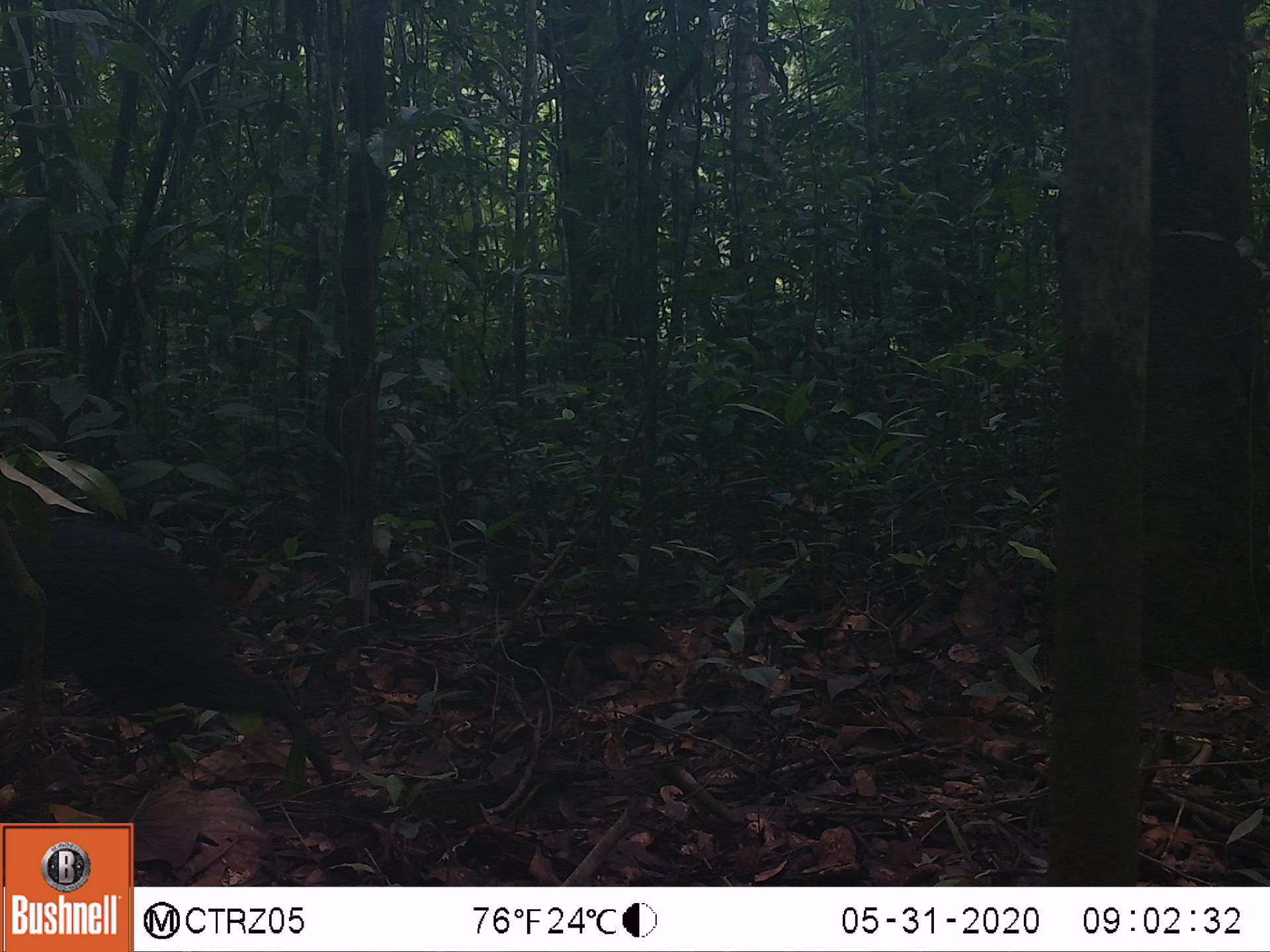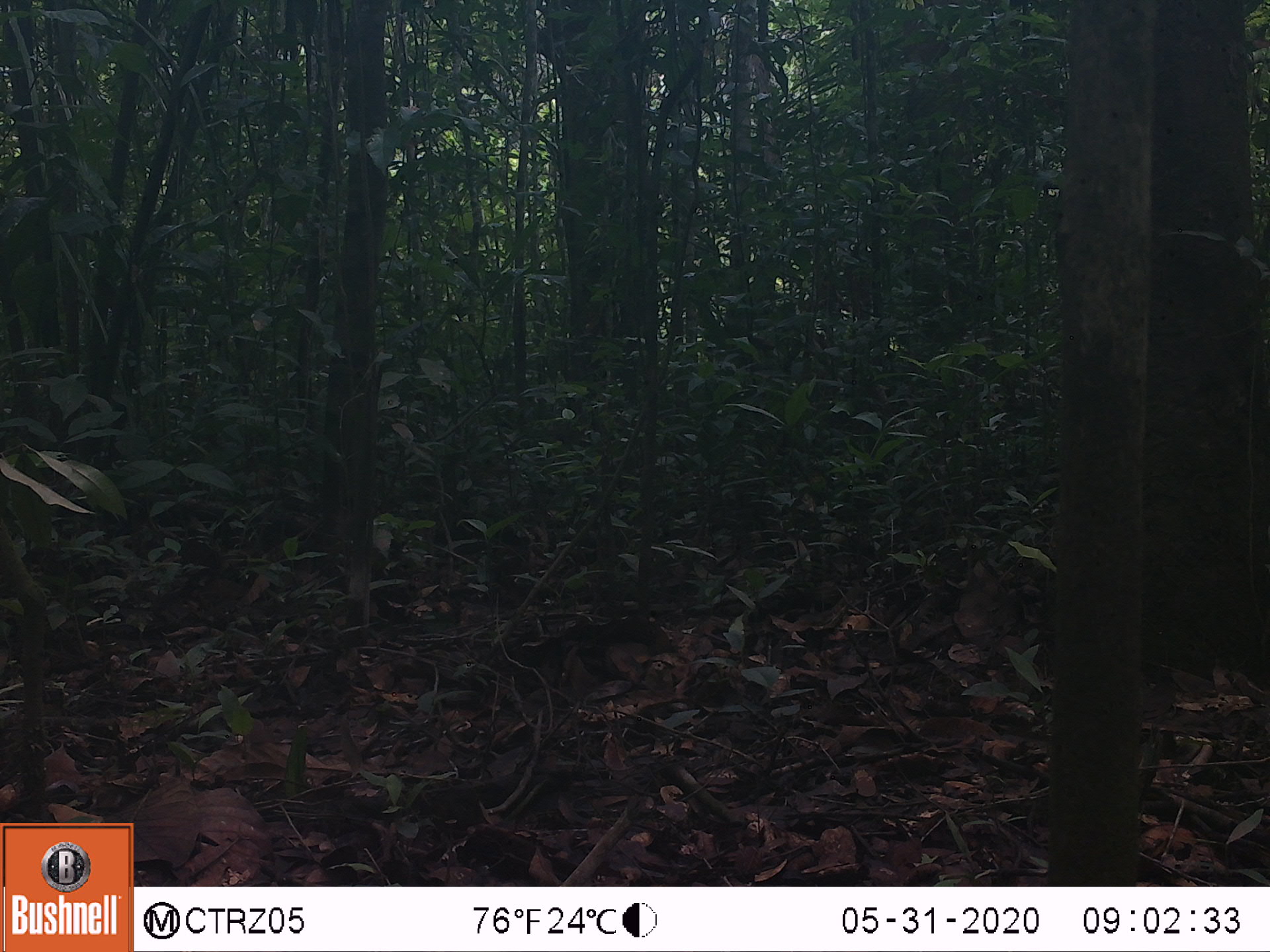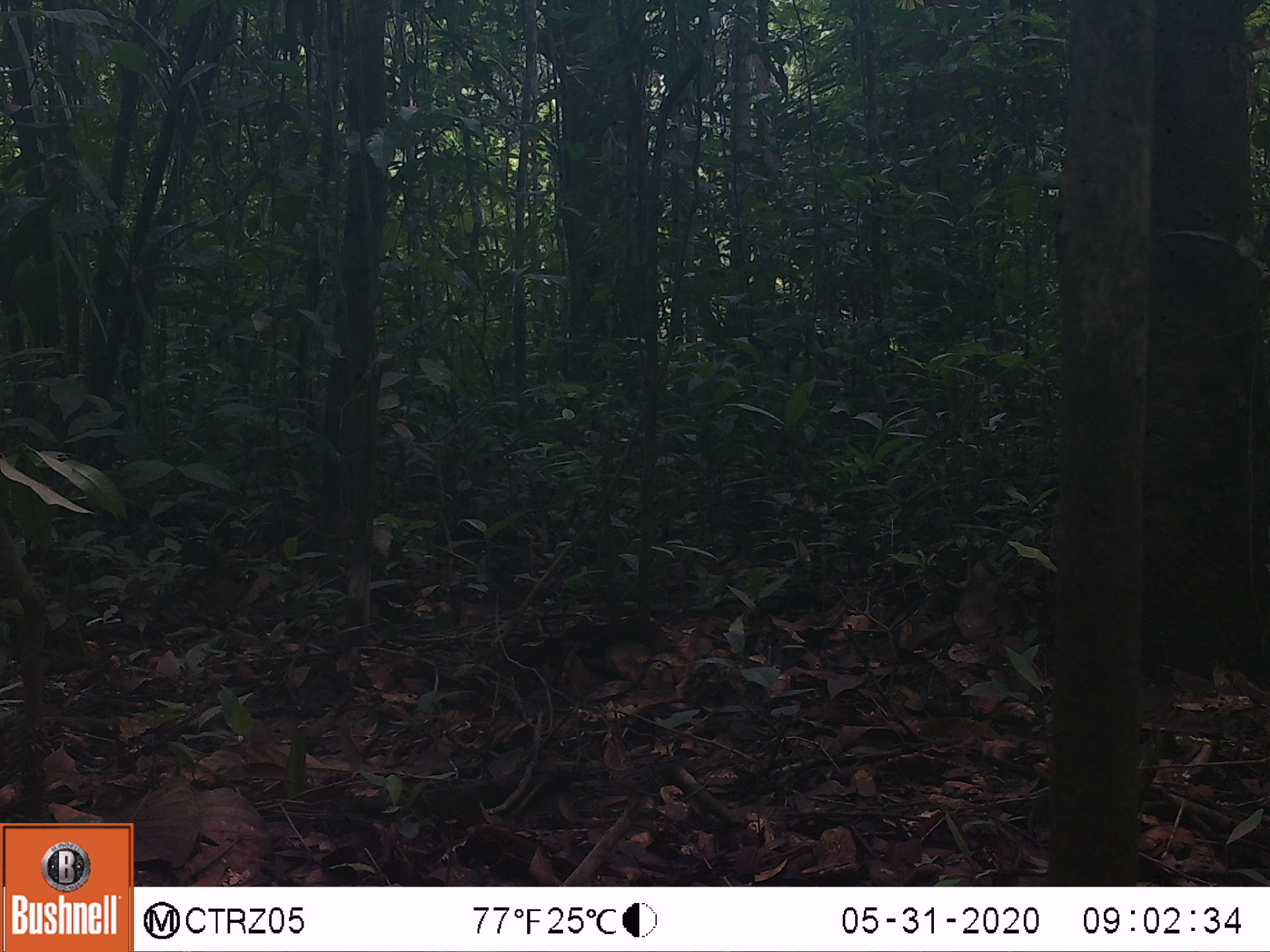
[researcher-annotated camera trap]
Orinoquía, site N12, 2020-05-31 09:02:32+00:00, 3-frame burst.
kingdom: Animalia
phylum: Chordata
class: Mammalia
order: Rodentia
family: Dasyproctidae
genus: Dasyprocta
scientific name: Dasyprocta fuliginosa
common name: black agouti